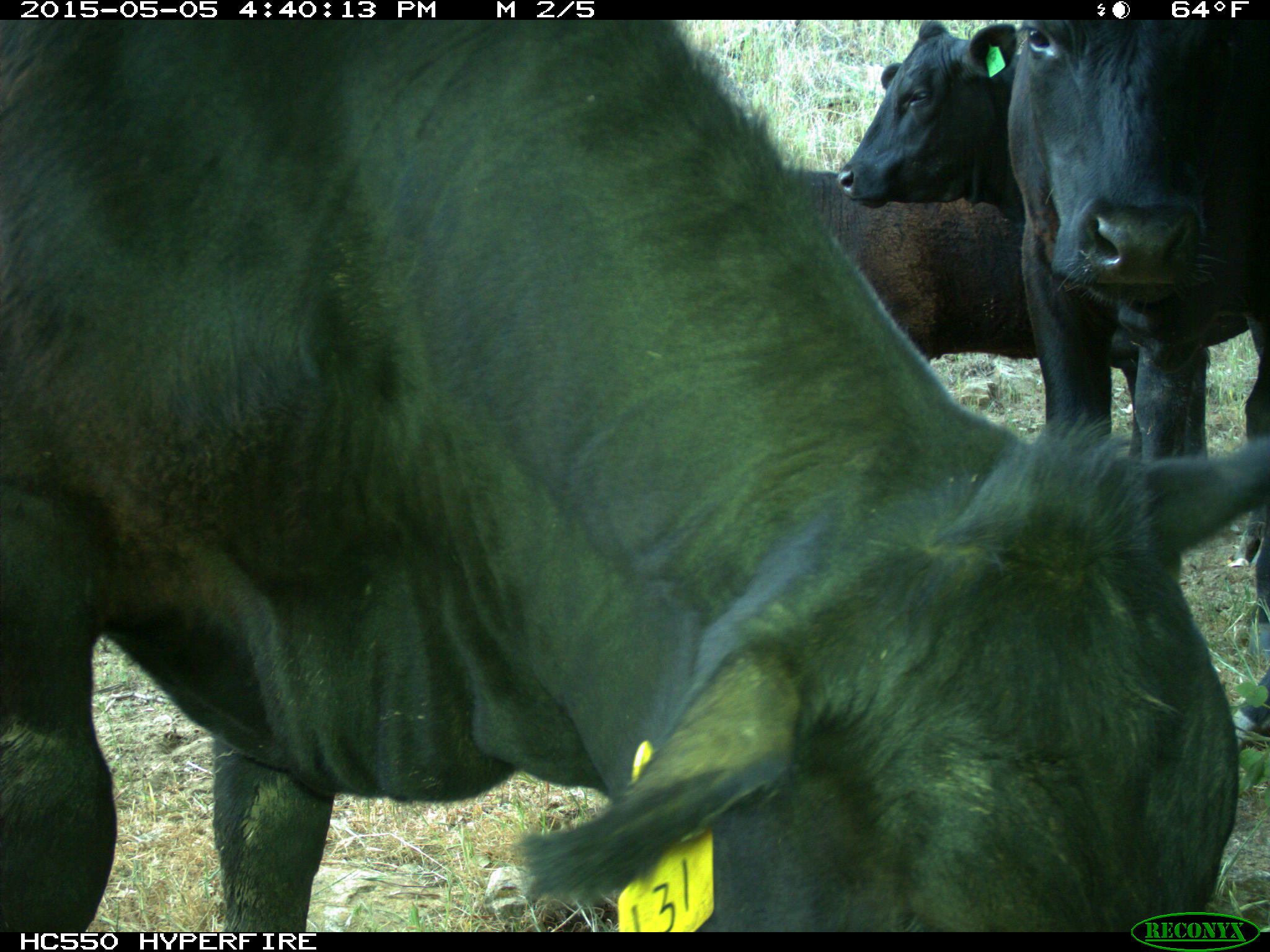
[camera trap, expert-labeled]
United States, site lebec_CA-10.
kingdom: Animalia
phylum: Chordata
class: Mammalia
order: Artiodactyla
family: Bovidae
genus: Bos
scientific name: Bos taurus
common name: domestic cow